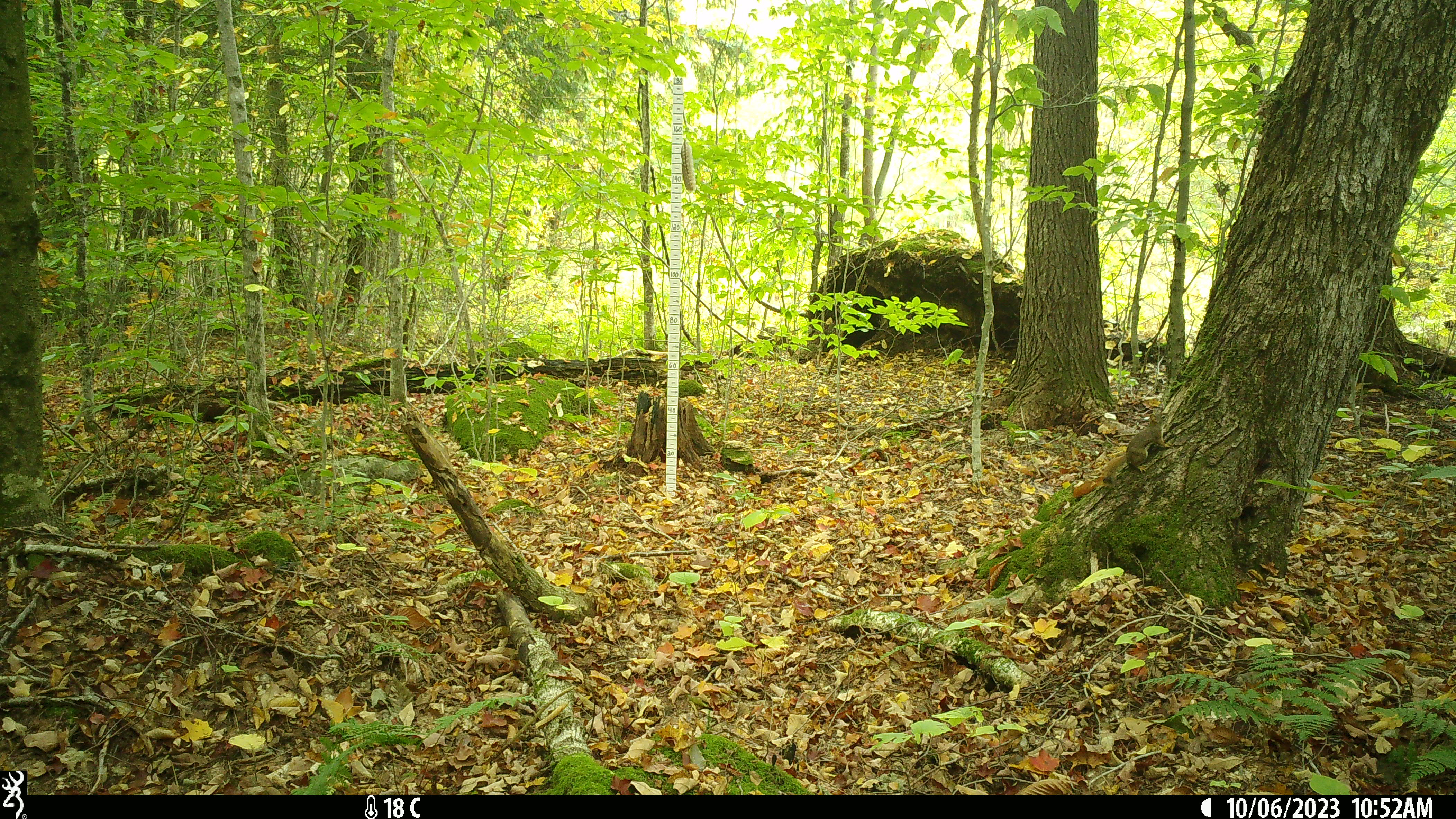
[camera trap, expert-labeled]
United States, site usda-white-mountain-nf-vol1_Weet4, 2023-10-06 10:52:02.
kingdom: Animalia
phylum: Chordata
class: Mammalia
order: Rodentia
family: Sciuridae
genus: Tamiasciurus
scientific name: Tamiasciurus hudsonicus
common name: red squirrel